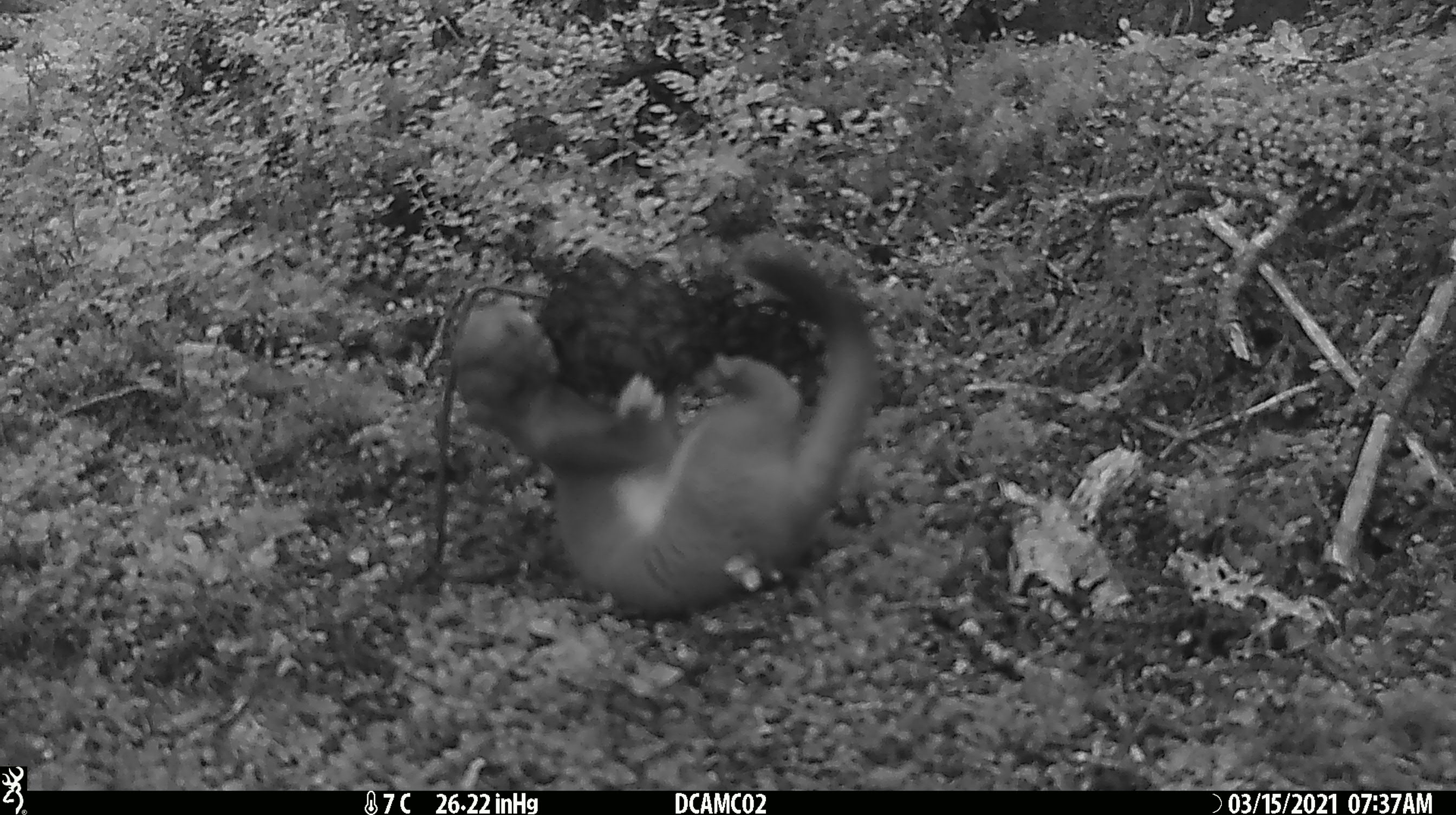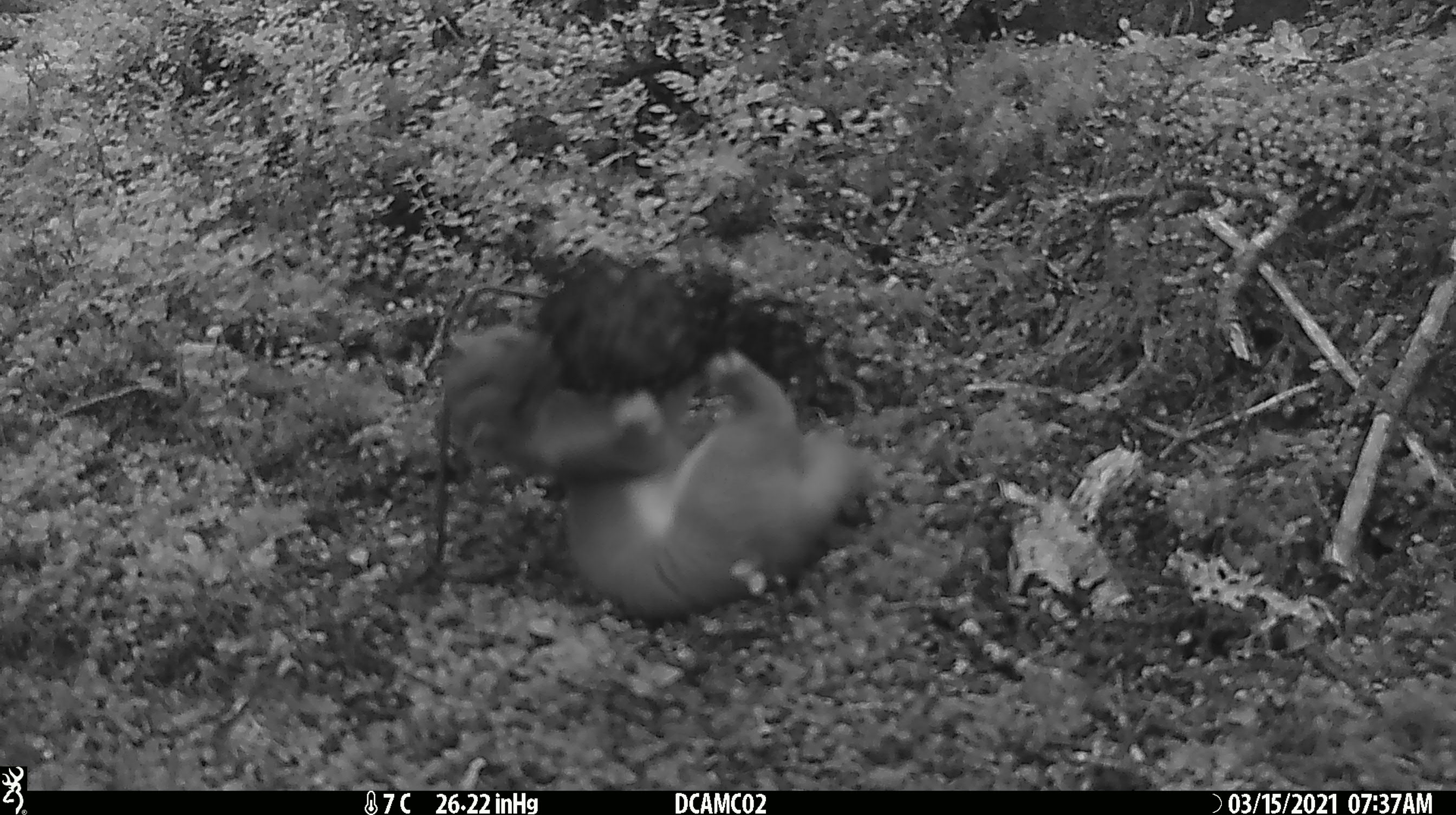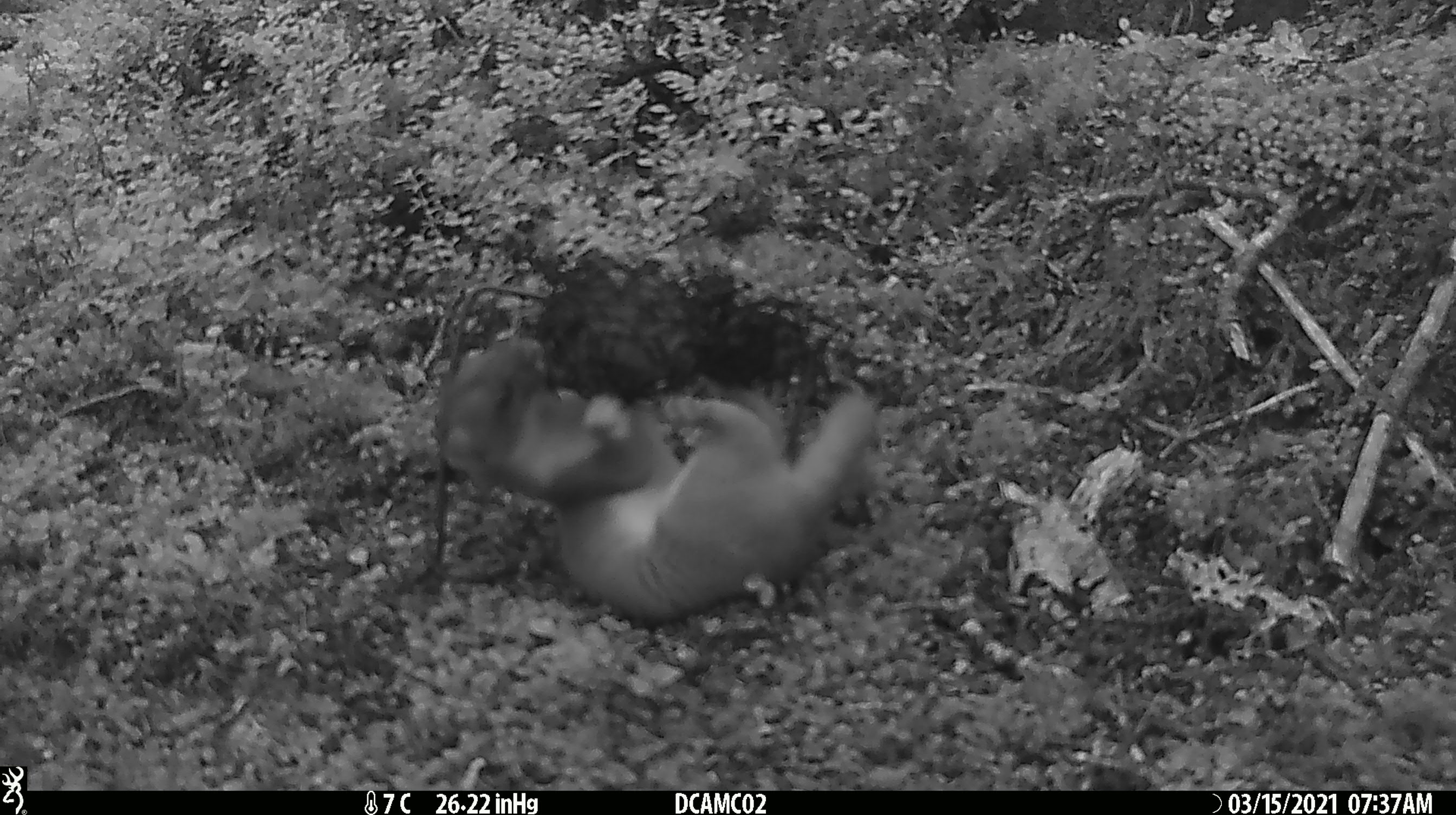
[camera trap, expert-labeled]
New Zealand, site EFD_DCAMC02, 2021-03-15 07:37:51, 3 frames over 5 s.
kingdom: Animalia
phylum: Chordata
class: Mammalia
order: Carnivora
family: Mustelidae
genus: Mustela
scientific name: Mustela erminea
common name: stoat